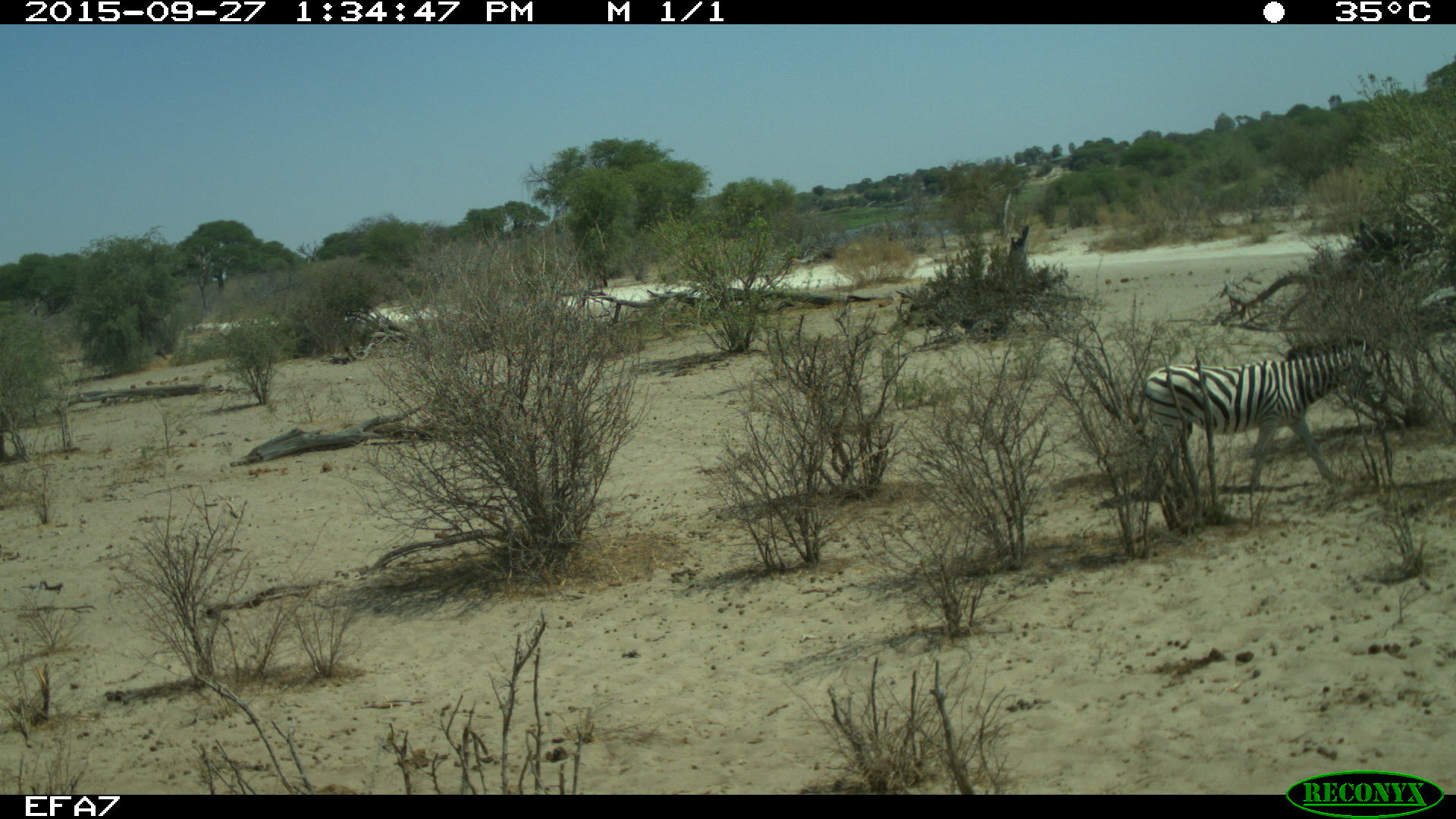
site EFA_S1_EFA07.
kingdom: Animalia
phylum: Chordata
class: Mammalia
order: Perissodactyla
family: Equidae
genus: Equus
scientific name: Equus quagga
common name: plains zebra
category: zebraplains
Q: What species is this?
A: Zebraplains (plains zebra) (Equus quagga).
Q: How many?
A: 1.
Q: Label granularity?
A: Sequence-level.